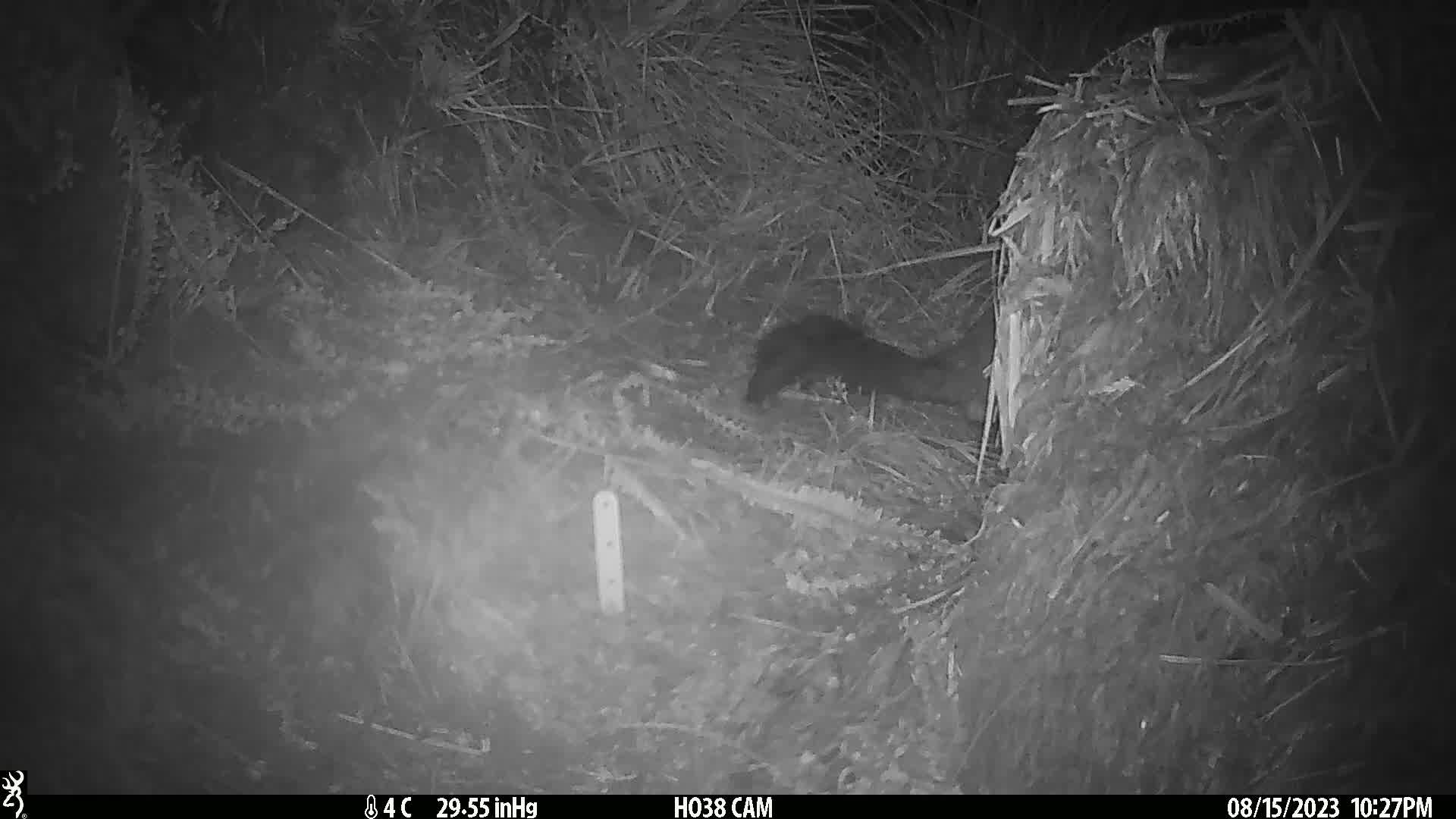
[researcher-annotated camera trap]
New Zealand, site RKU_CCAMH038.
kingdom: Animalia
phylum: Chordata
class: Mammalia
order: Diprotodontia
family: Phalangeridae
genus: Trichosurus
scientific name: Trichosurus vulpecula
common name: common brushtail possum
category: possum